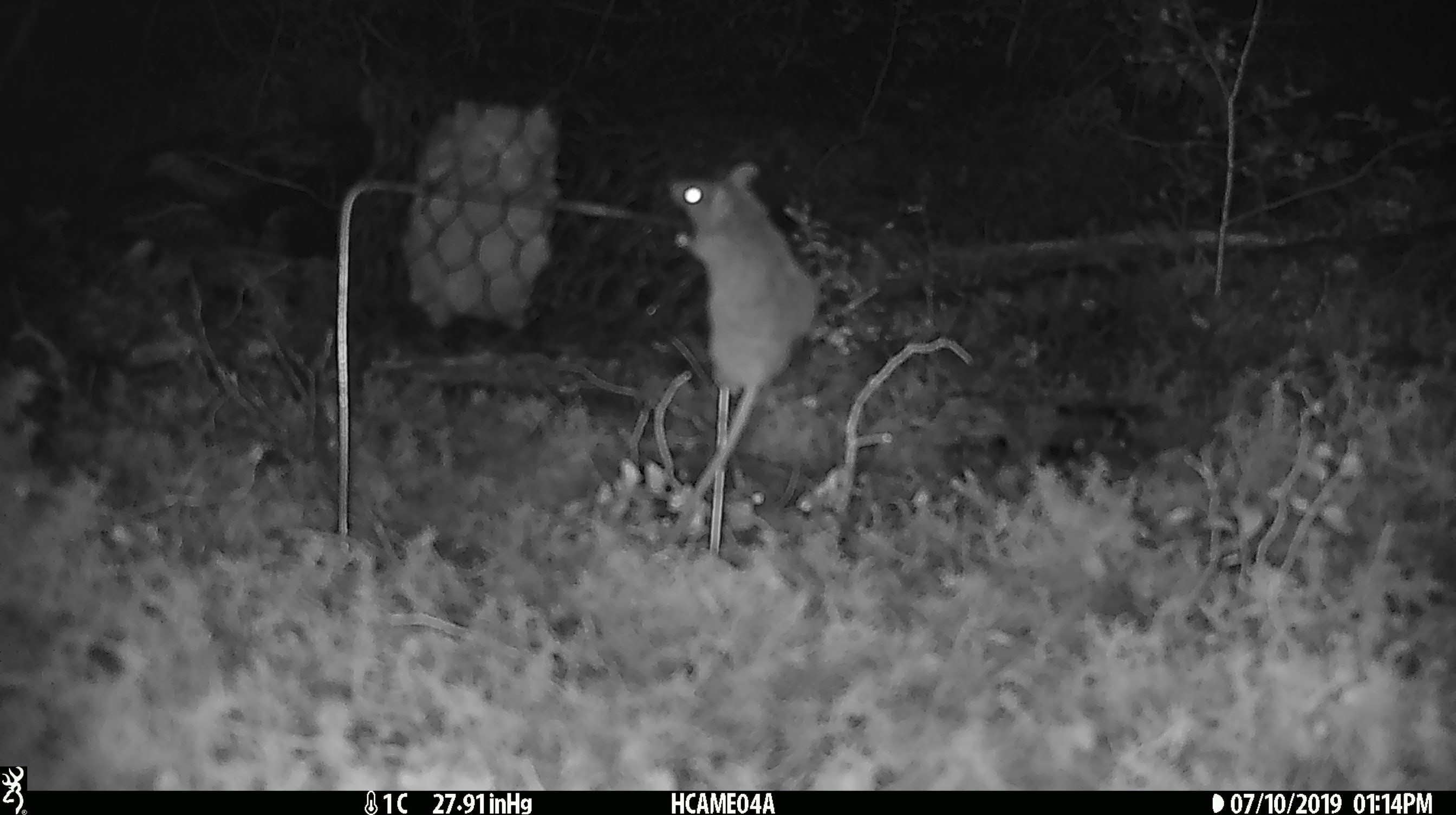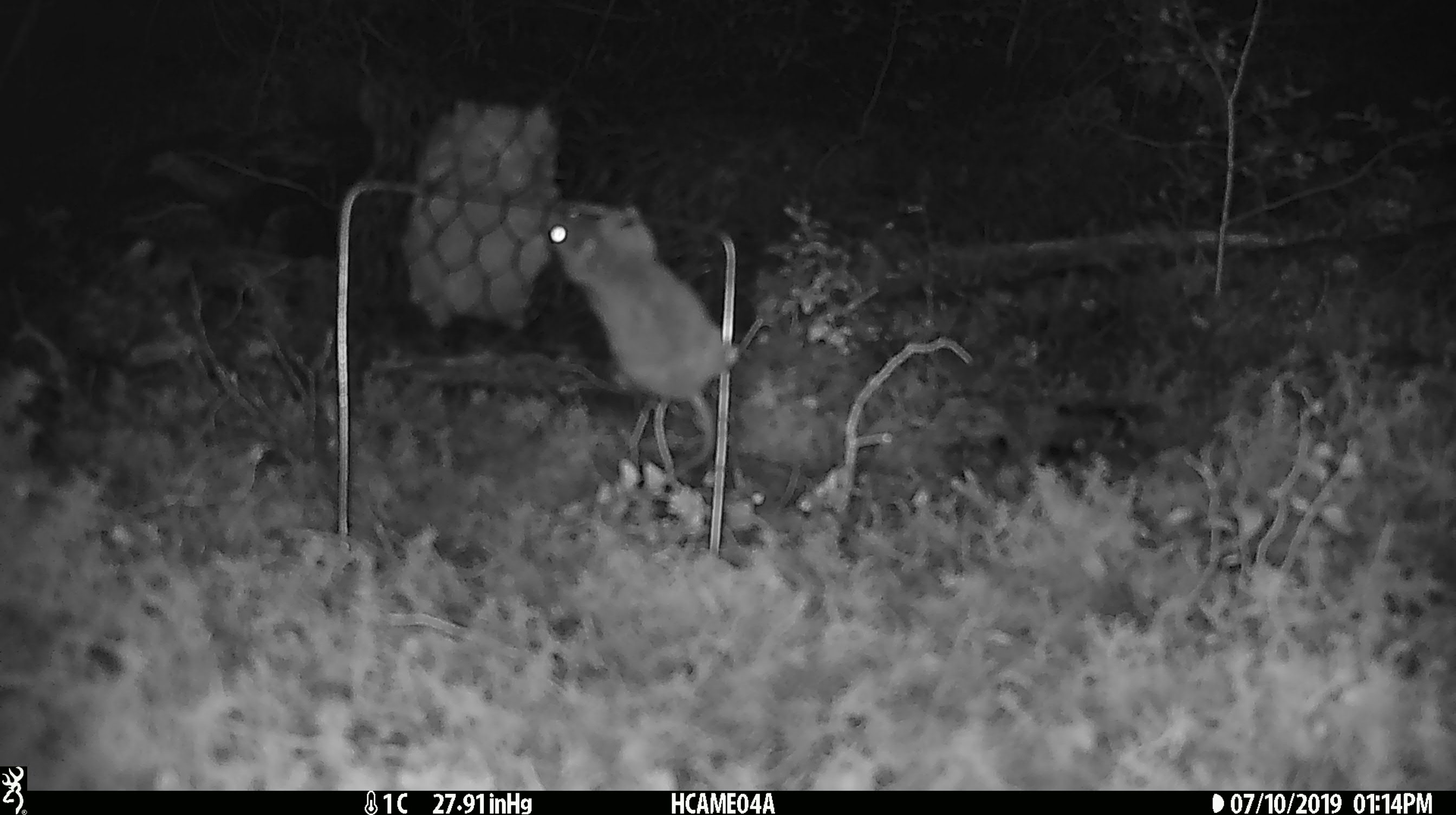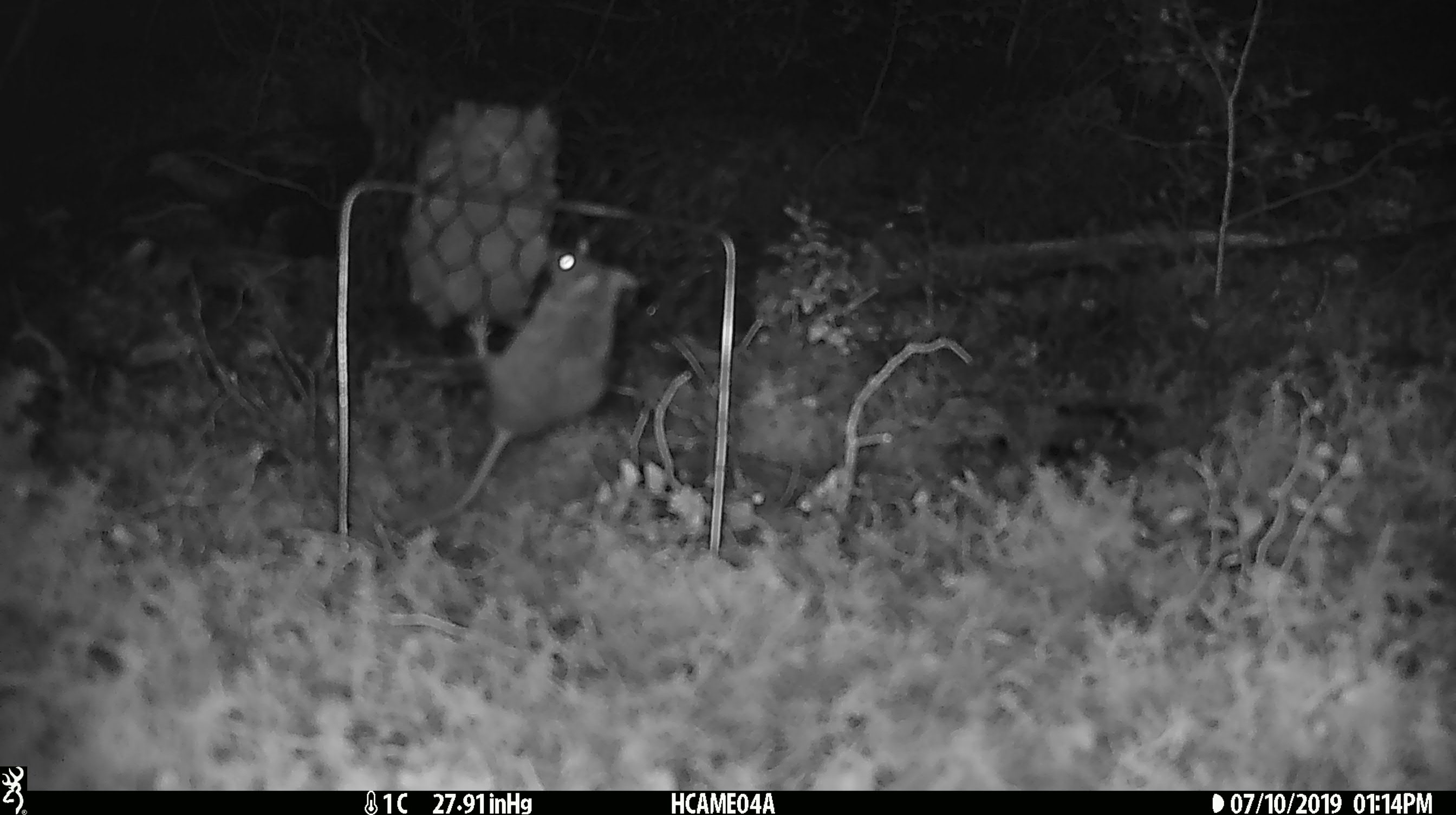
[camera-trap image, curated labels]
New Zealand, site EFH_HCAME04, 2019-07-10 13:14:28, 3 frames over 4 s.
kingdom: Animalia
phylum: Chordata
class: Mammalia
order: Rodentia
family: Muridae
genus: Mus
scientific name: Mus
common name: mouse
Mouse (Mus).